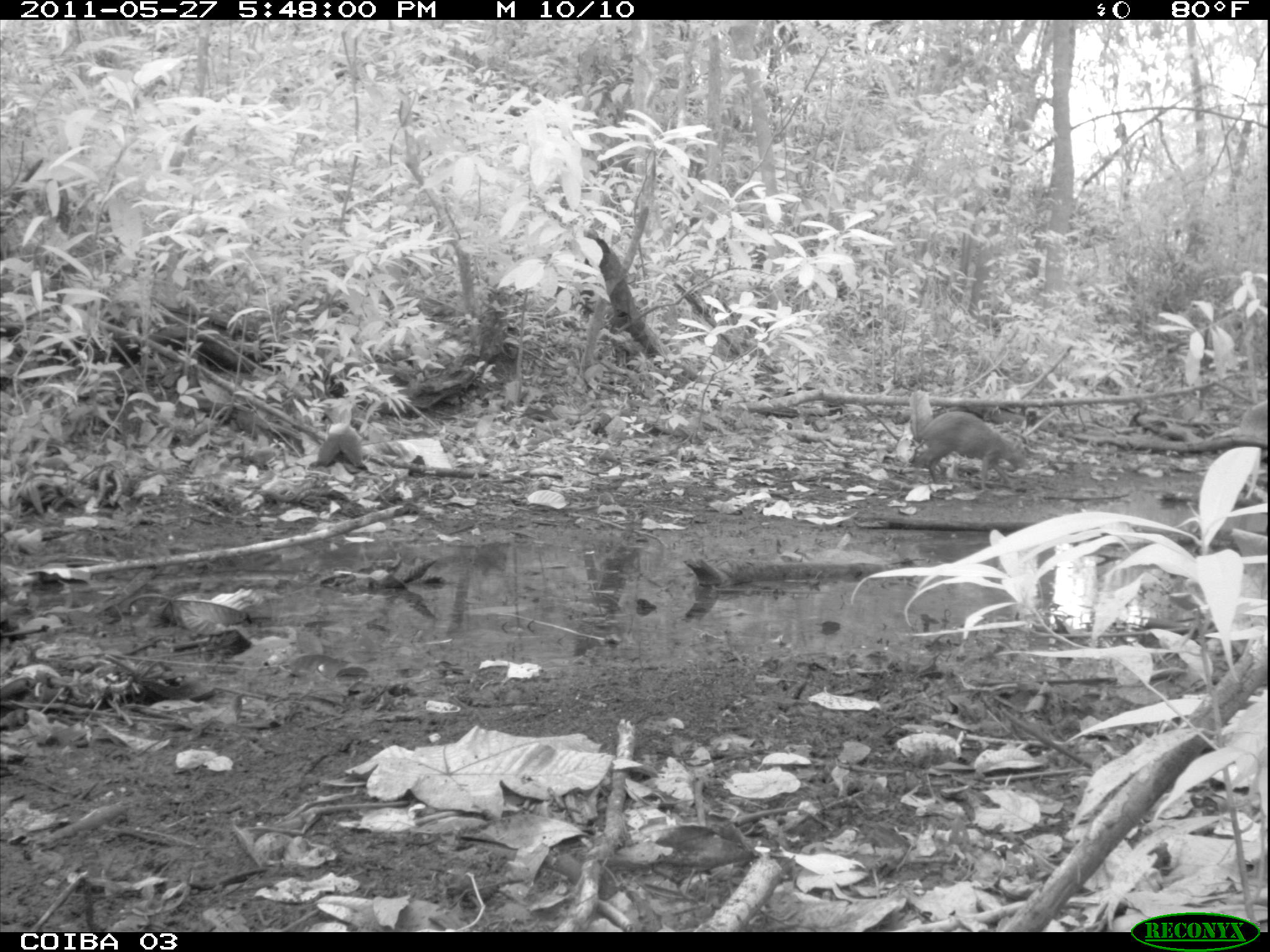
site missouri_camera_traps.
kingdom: Animalia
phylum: Chordata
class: Mammalia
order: Rodentia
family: Dasyproctidae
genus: Dasyprocta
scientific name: Dasyprocta coibae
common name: coiban agouti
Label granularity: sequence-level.